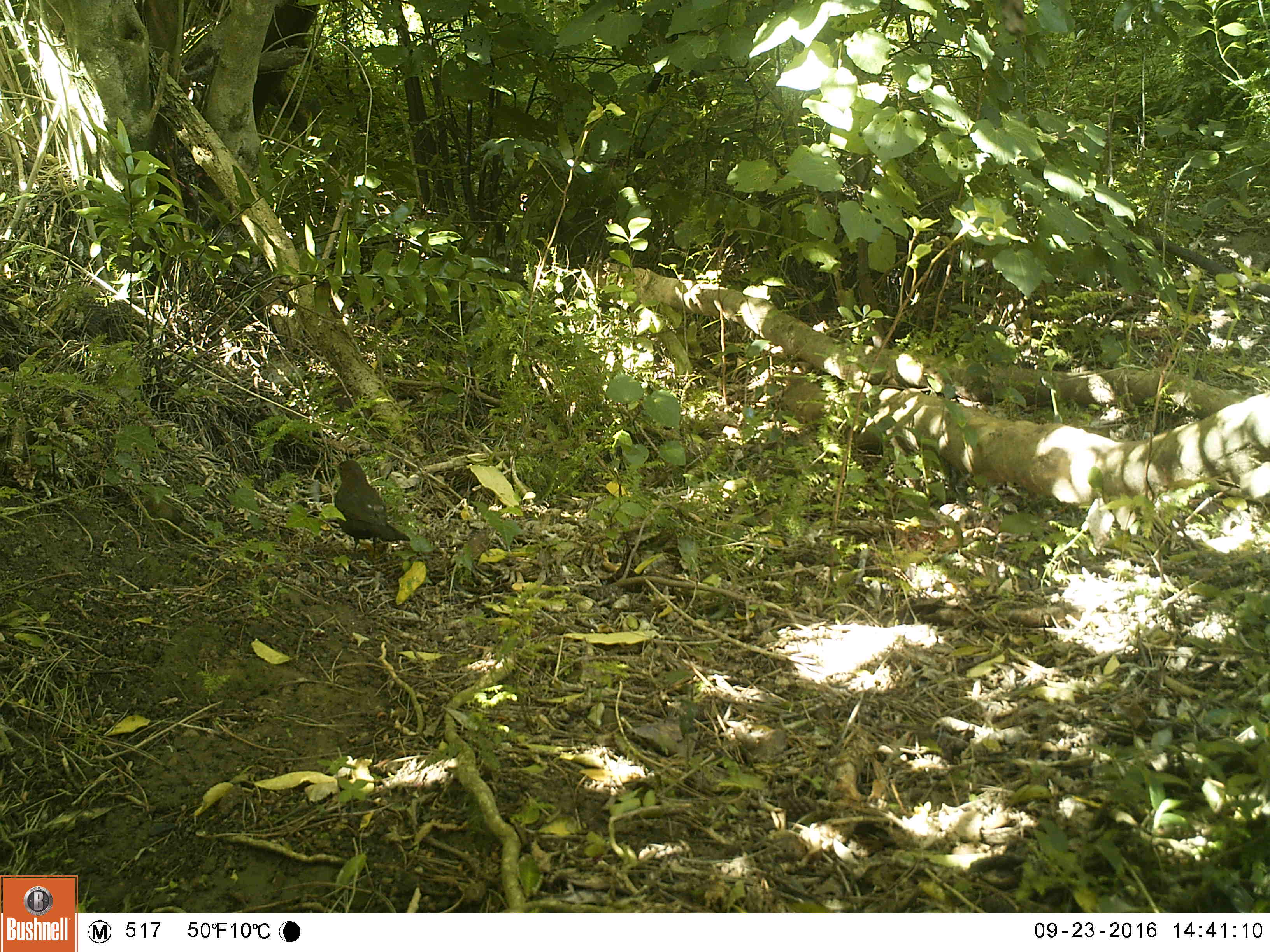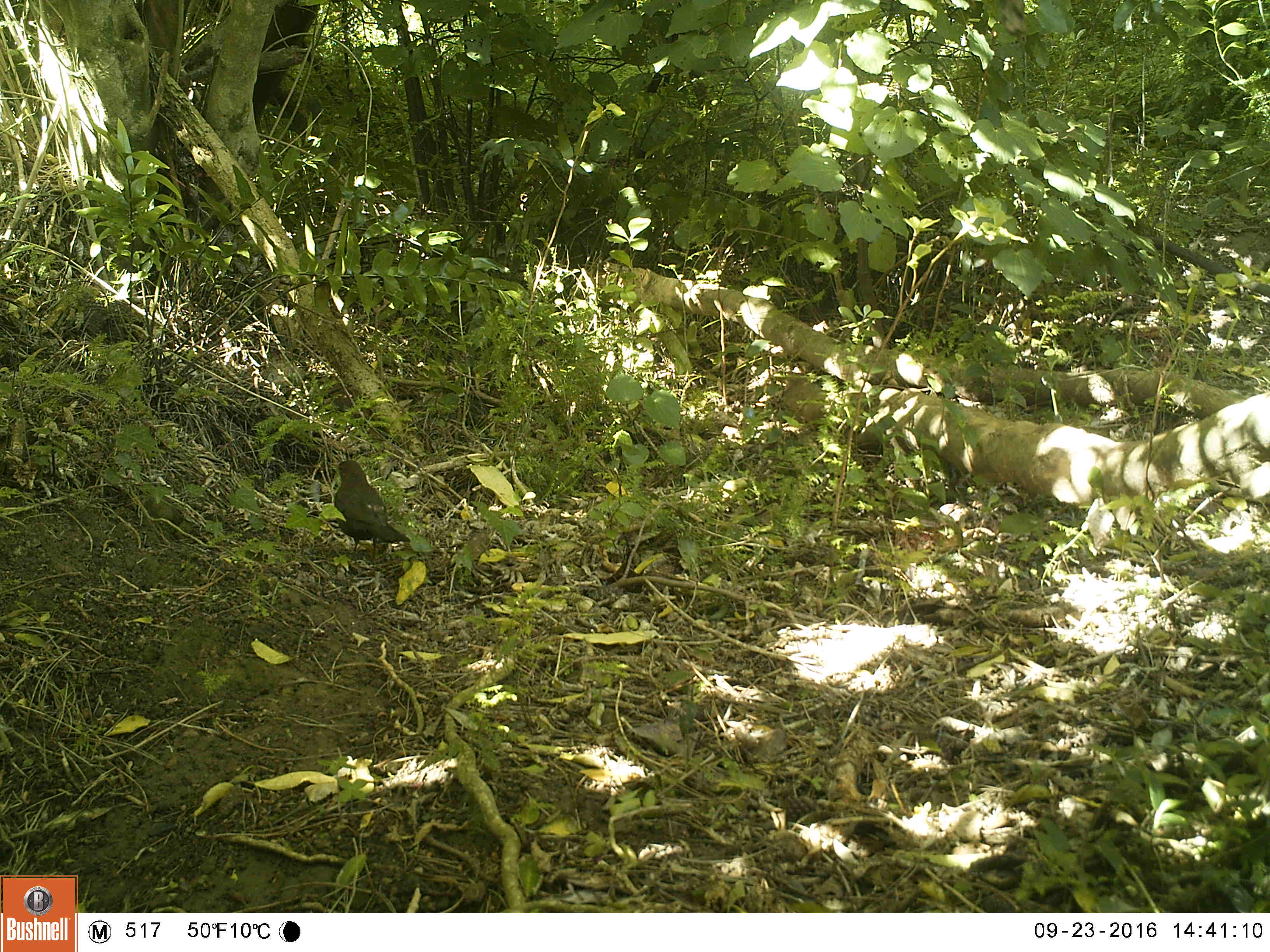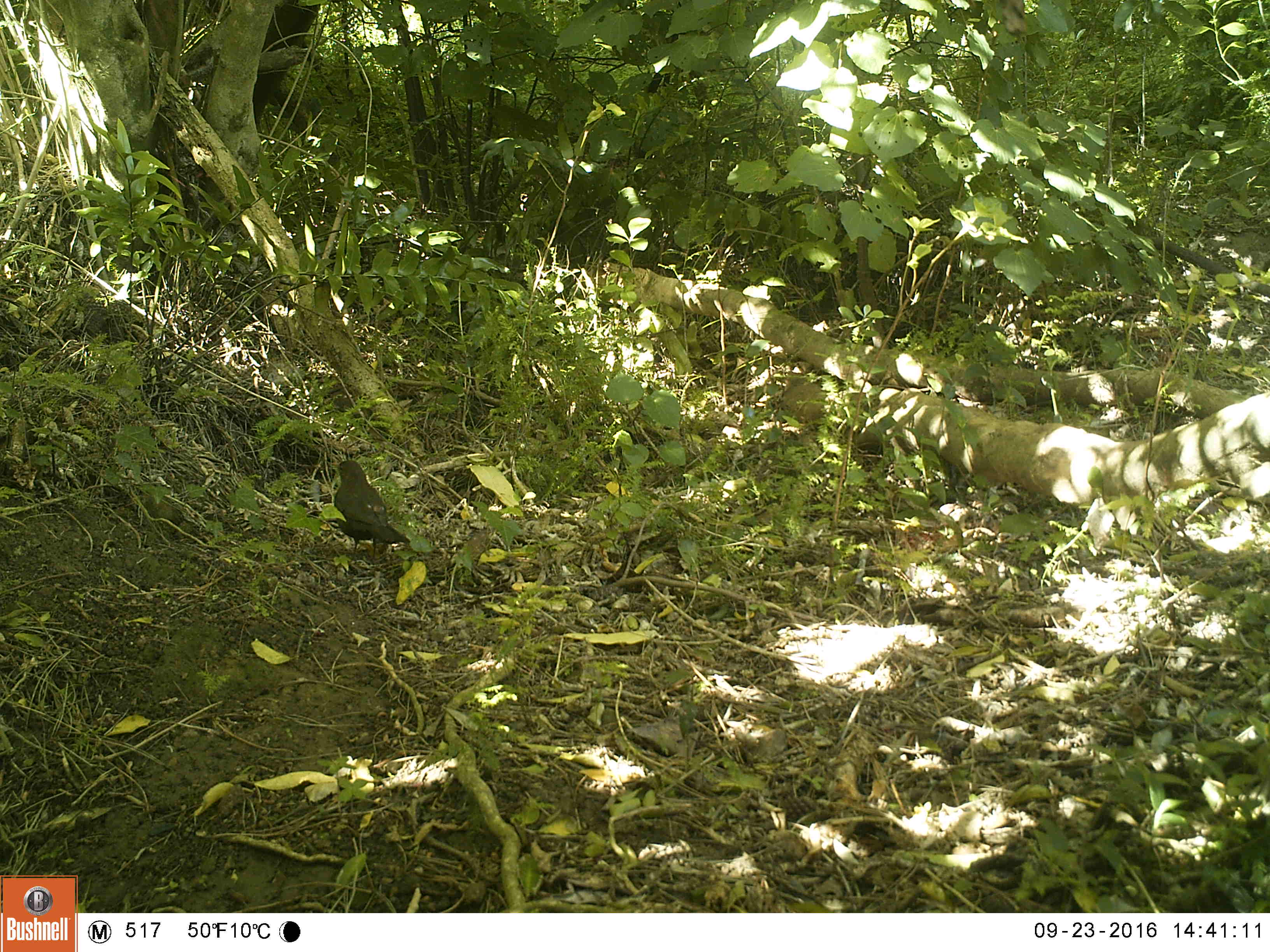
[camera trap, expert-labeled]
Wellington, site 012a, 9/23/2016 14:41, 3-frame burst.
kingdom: Animalia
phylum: Chordata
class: Aves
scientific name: Aves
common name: bird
Bird (Aves).